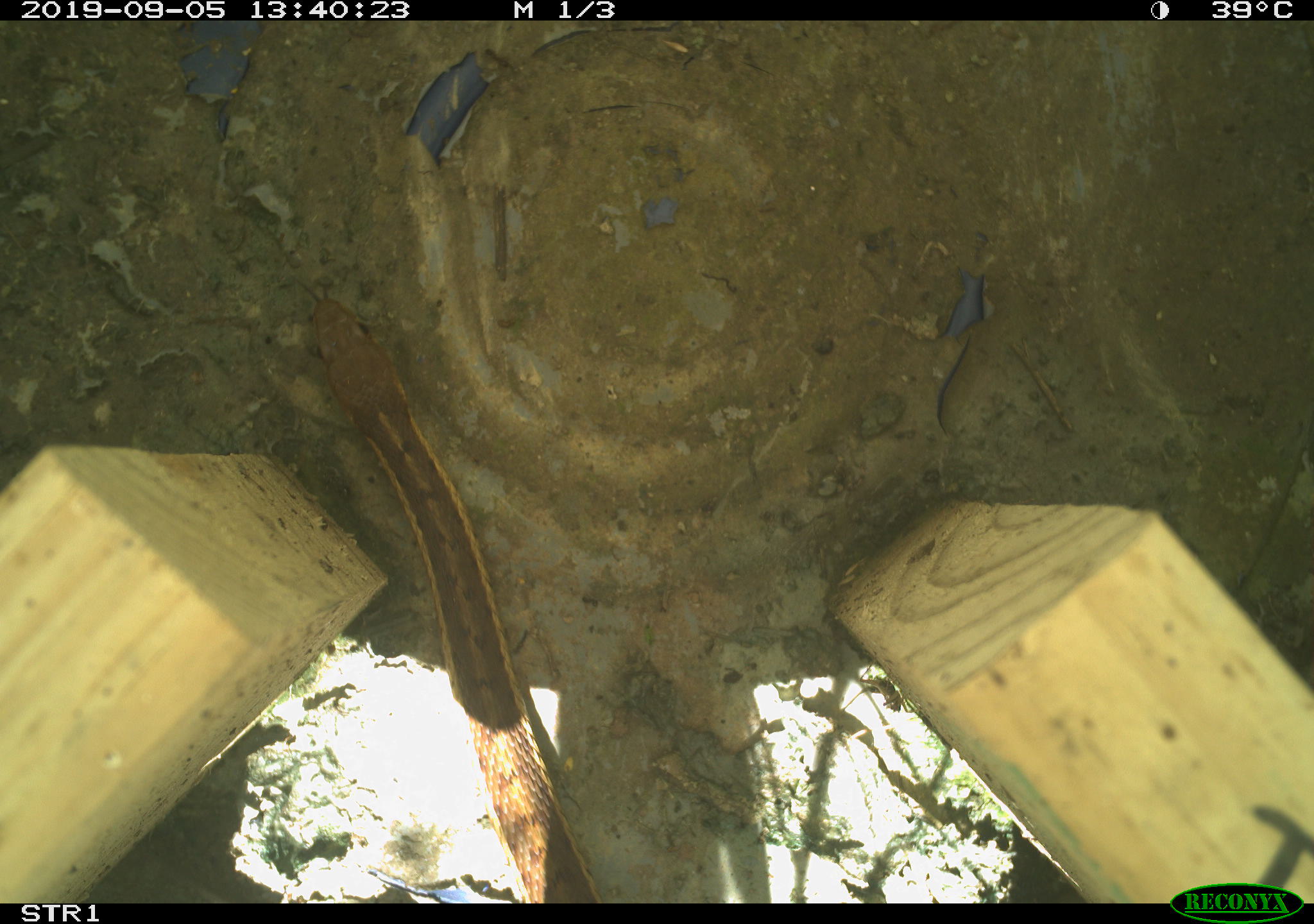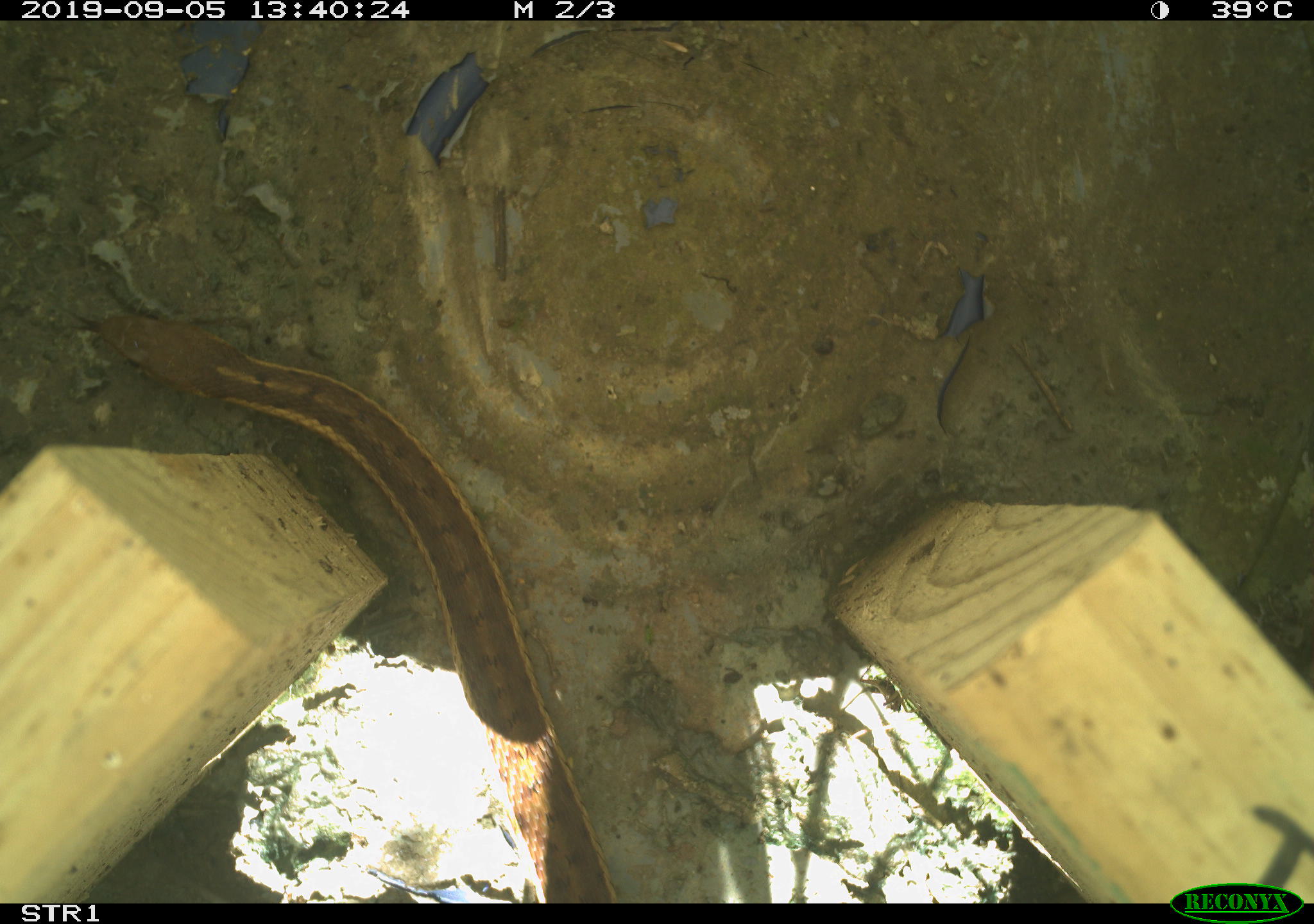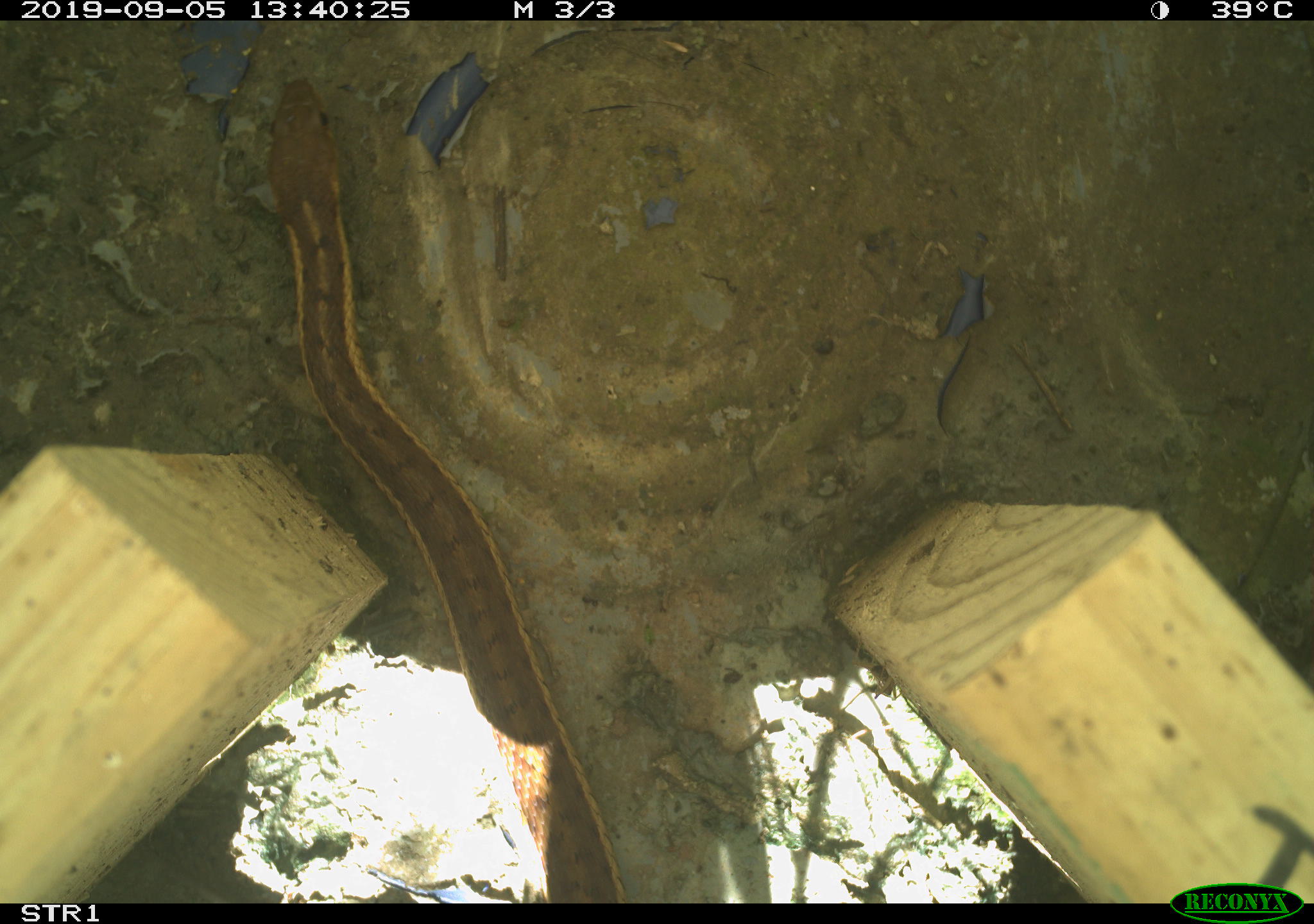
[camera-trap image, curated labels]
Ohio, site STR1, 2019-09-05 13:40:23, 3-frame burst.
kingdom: Animalia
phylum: Chordata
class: Reptilia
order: Squamata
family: Colubridae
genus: Thamnophis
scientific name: Thamnophis sirtalis sirtalis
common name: eastern gartersnake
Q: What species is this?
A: Eastern gartersnake (Thamnophis sirtalis sirtalis).